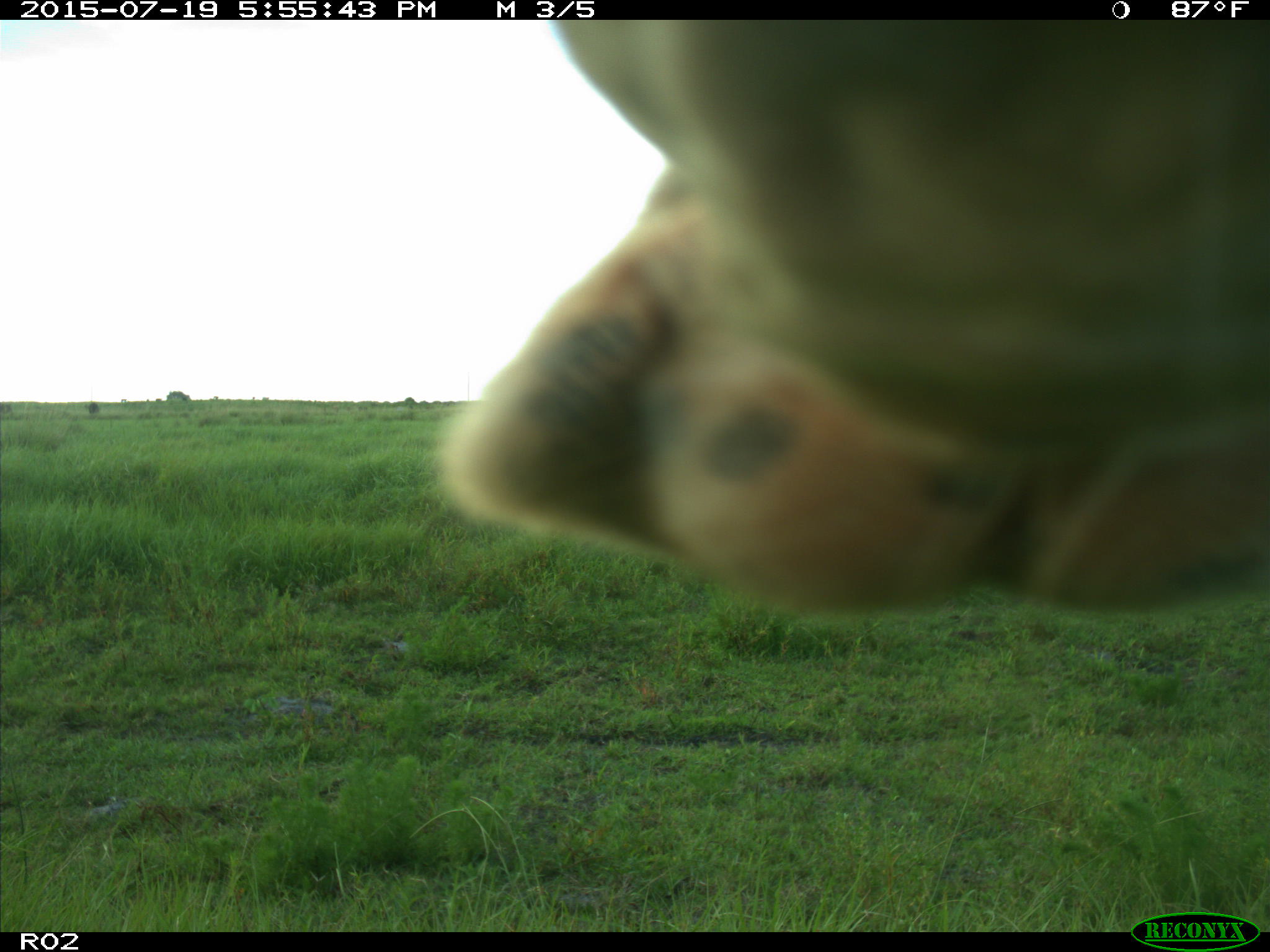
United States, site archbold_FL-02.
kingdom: Animalia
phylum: Chordata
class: Mammalia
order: Artiodactyla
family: Bovidae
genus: Bos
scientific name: Bos taurus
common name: domestic cow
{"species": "Bos taurus (domestic cow)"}